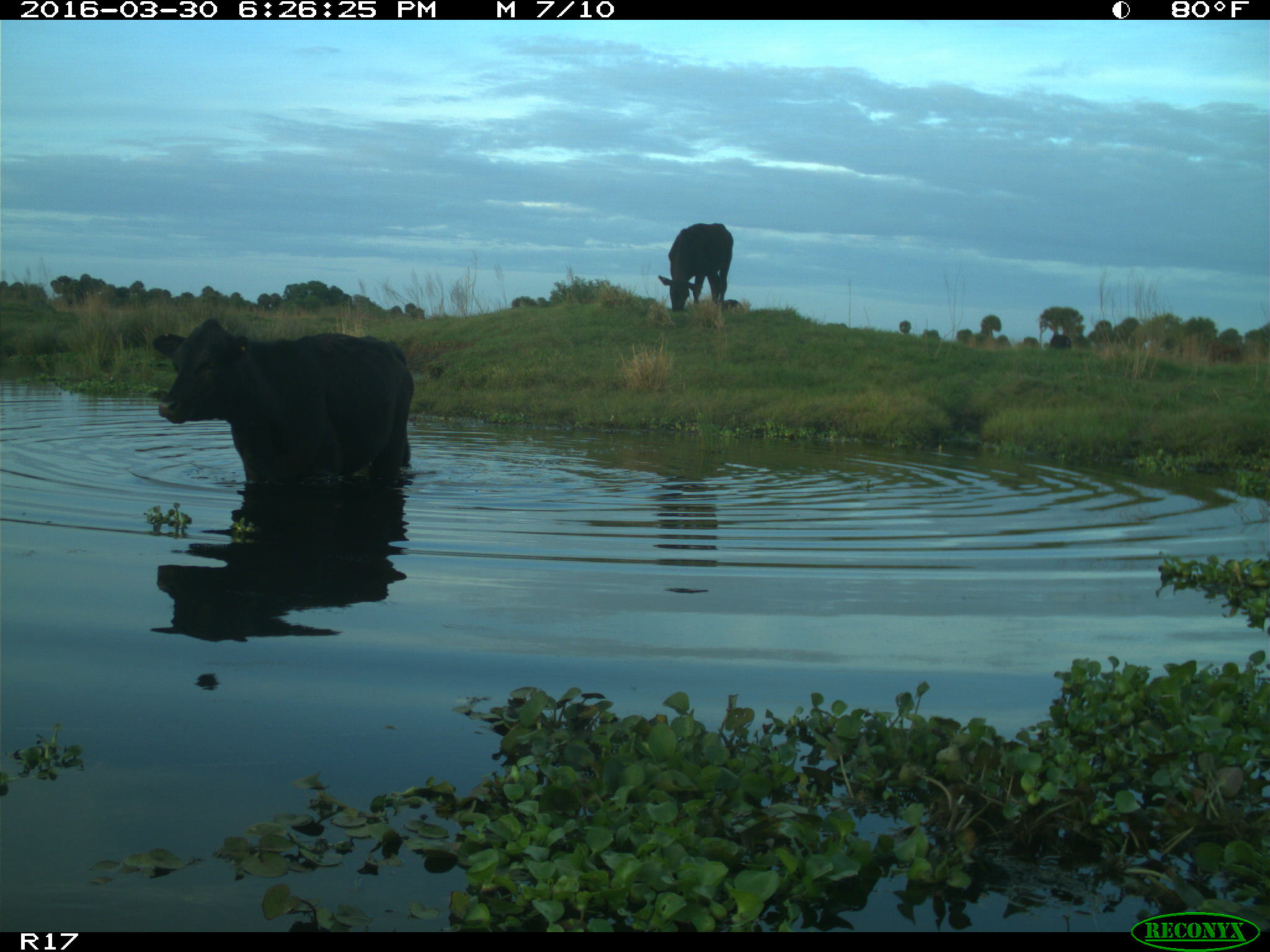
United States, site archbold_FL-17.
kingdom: Animalia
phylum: Chordata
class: Mammalia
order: Artiodactyla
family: Bovidae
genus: Bos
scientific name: Bos taurus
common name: domestic cow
Bos taurus (domestic cow).